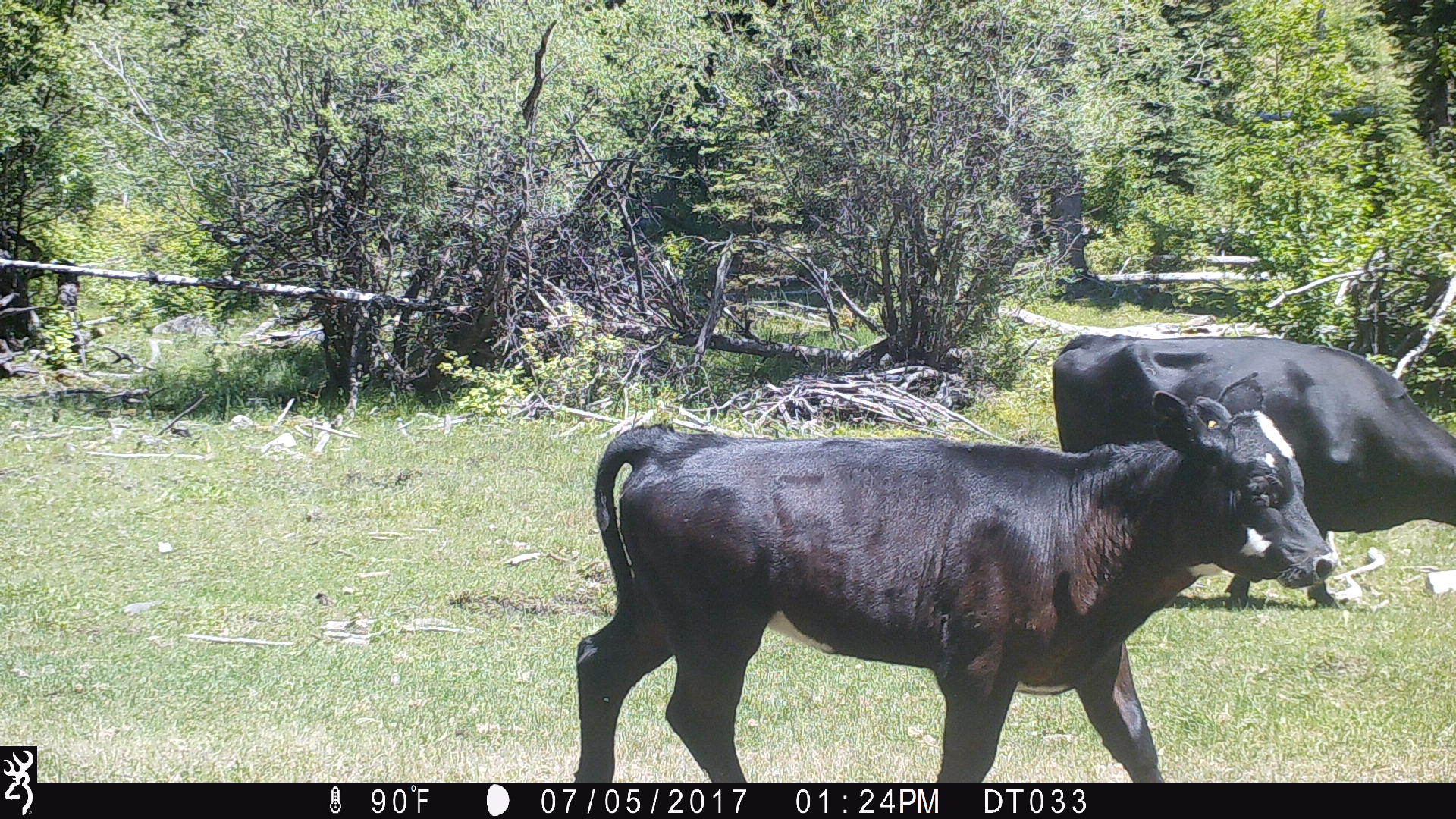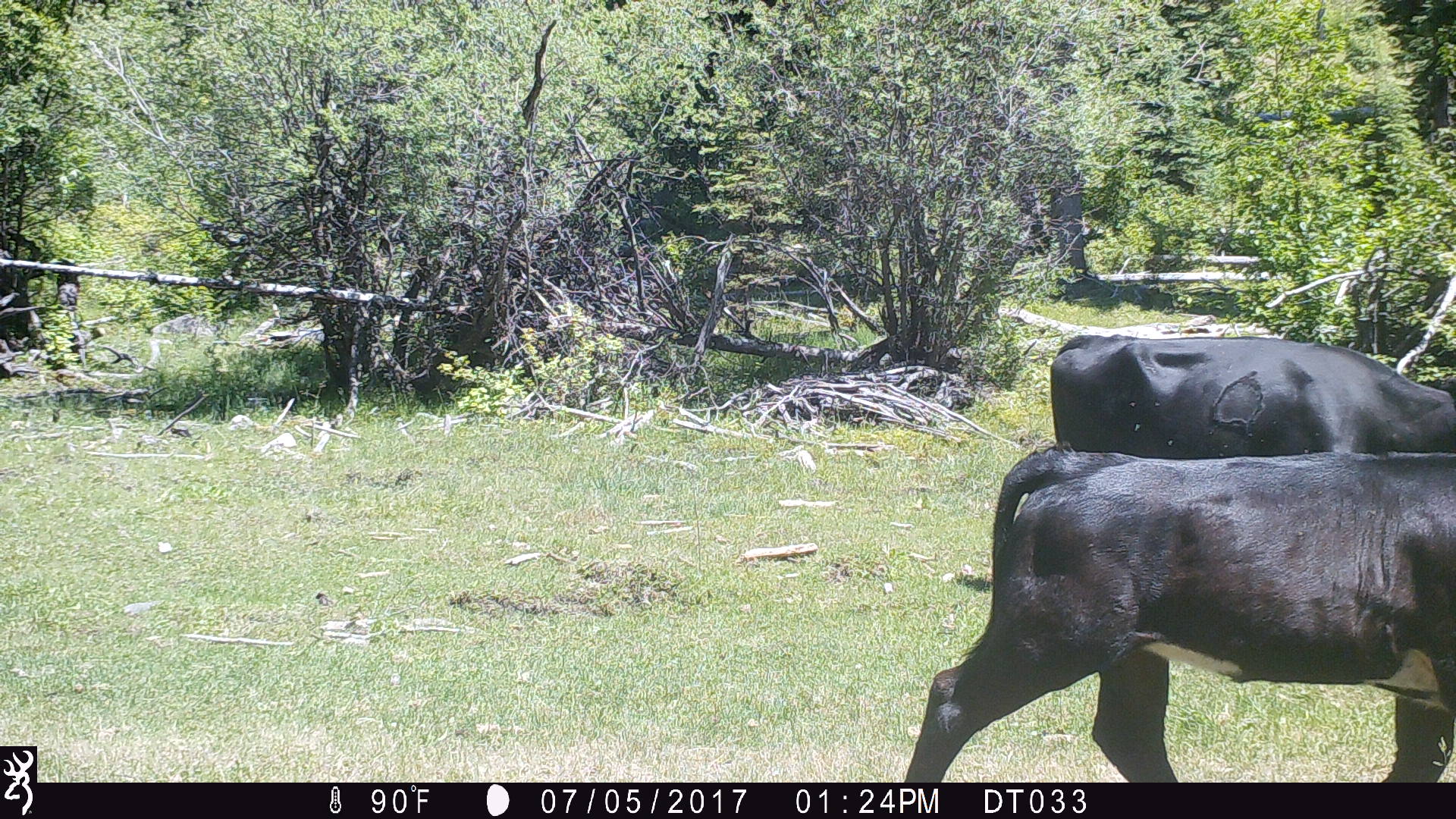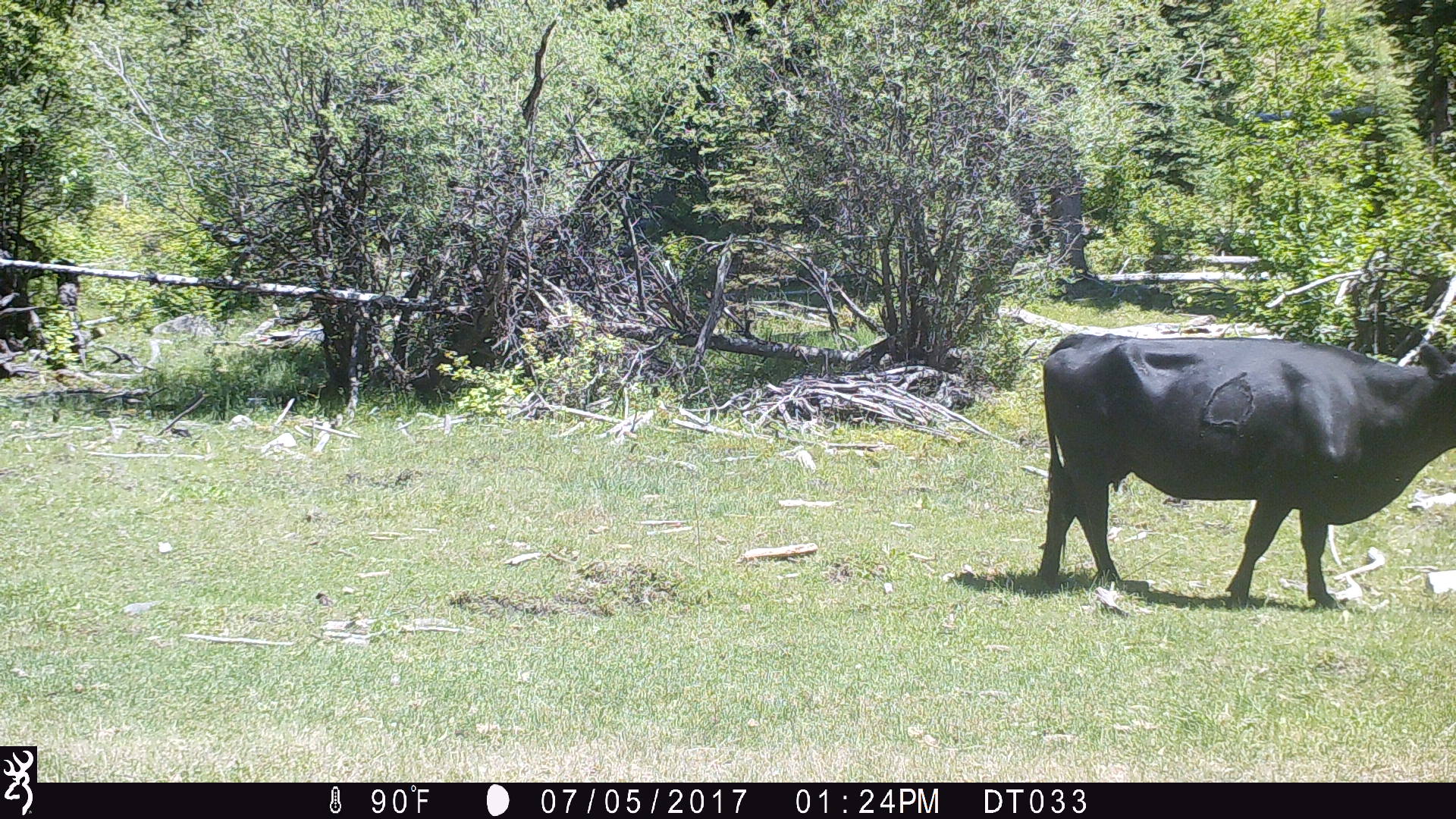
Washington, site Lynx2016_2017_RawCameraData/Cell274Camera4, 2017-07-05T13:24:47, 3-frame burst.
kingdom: Animalia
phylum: Chordata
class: Mammalia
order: Artiodactyla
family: Bovidae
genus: Bos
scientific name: Bos taurus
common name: domestic cattle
Domestic cattle (Bos taurus). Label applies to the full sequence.